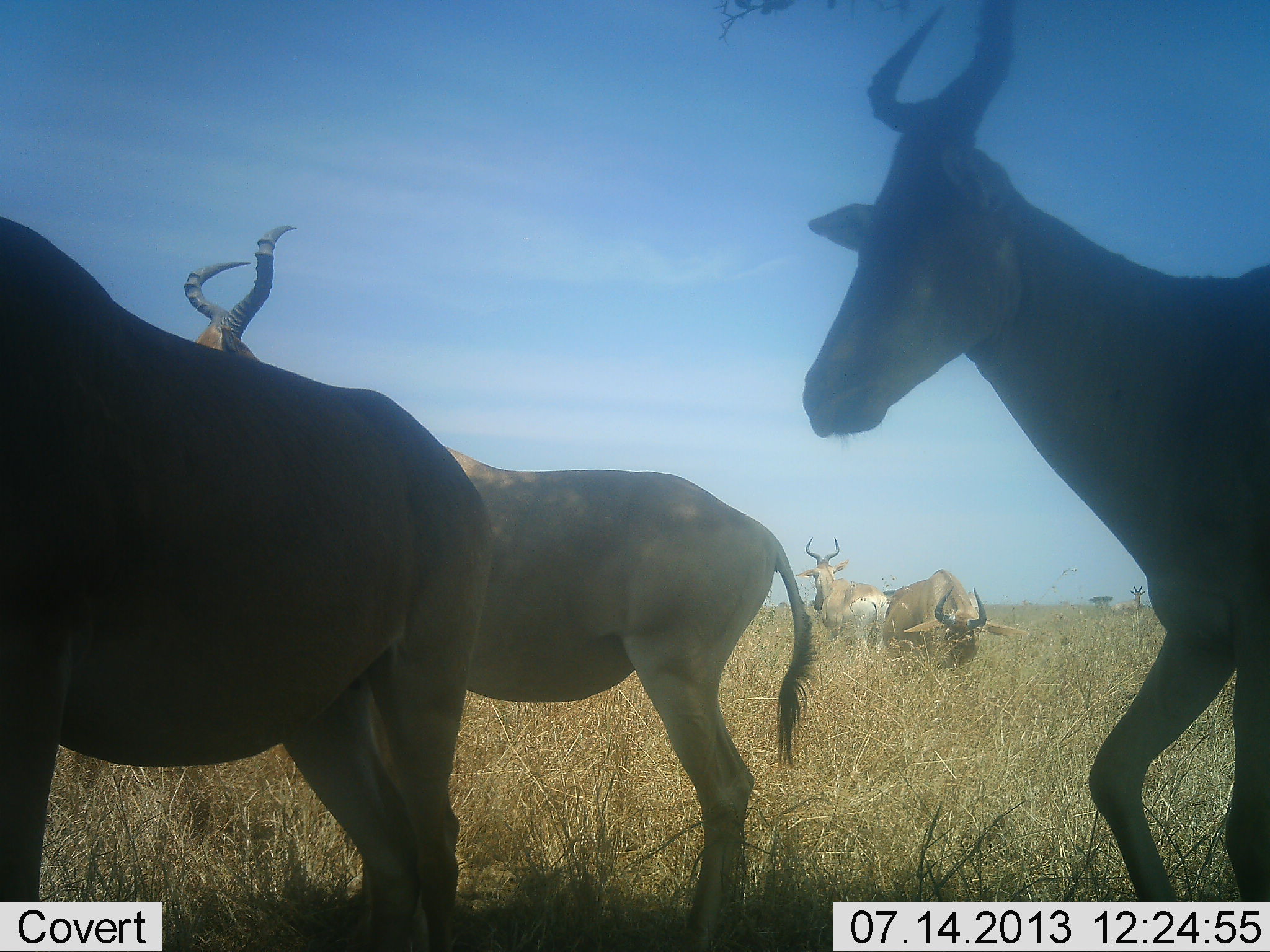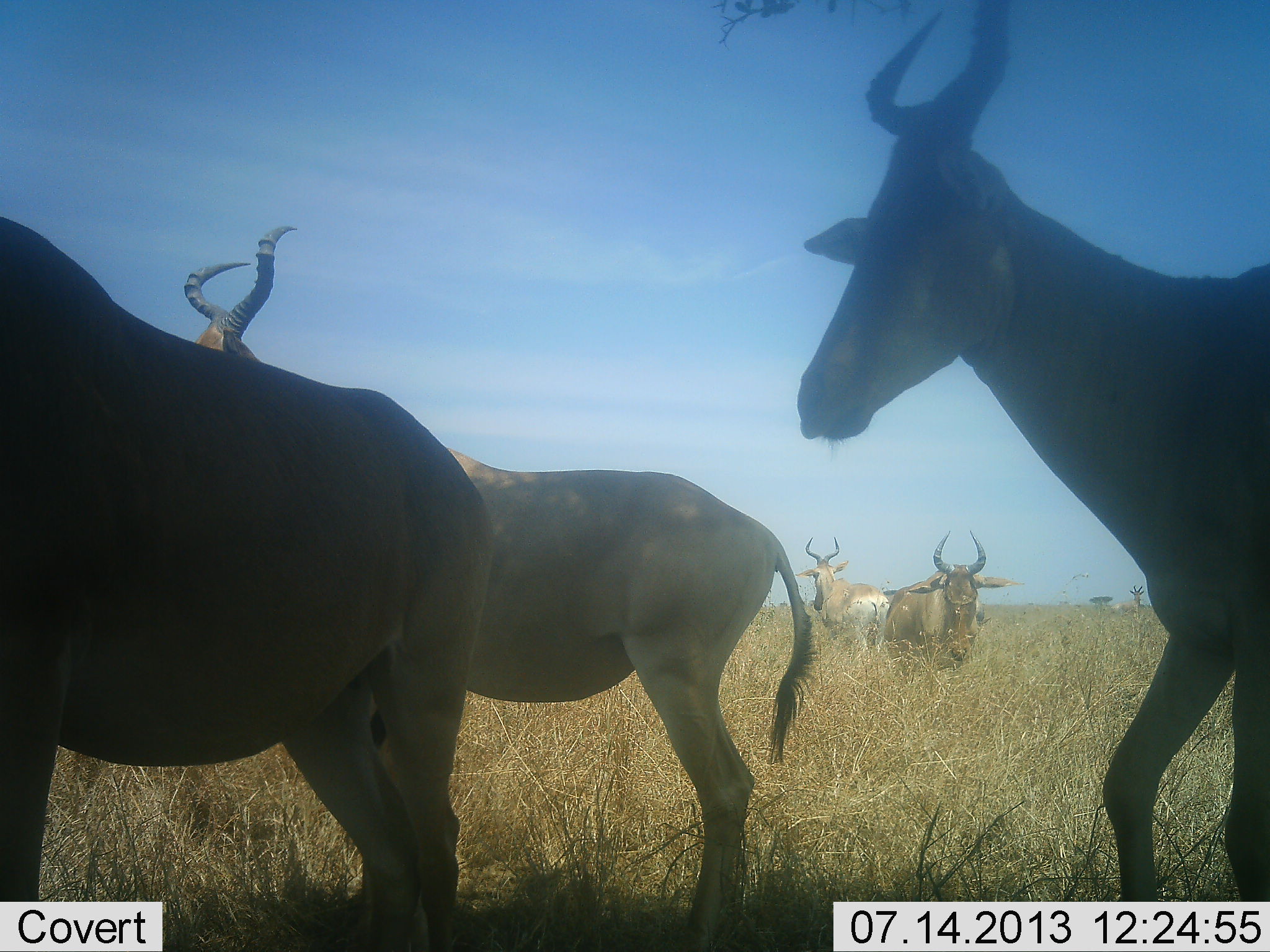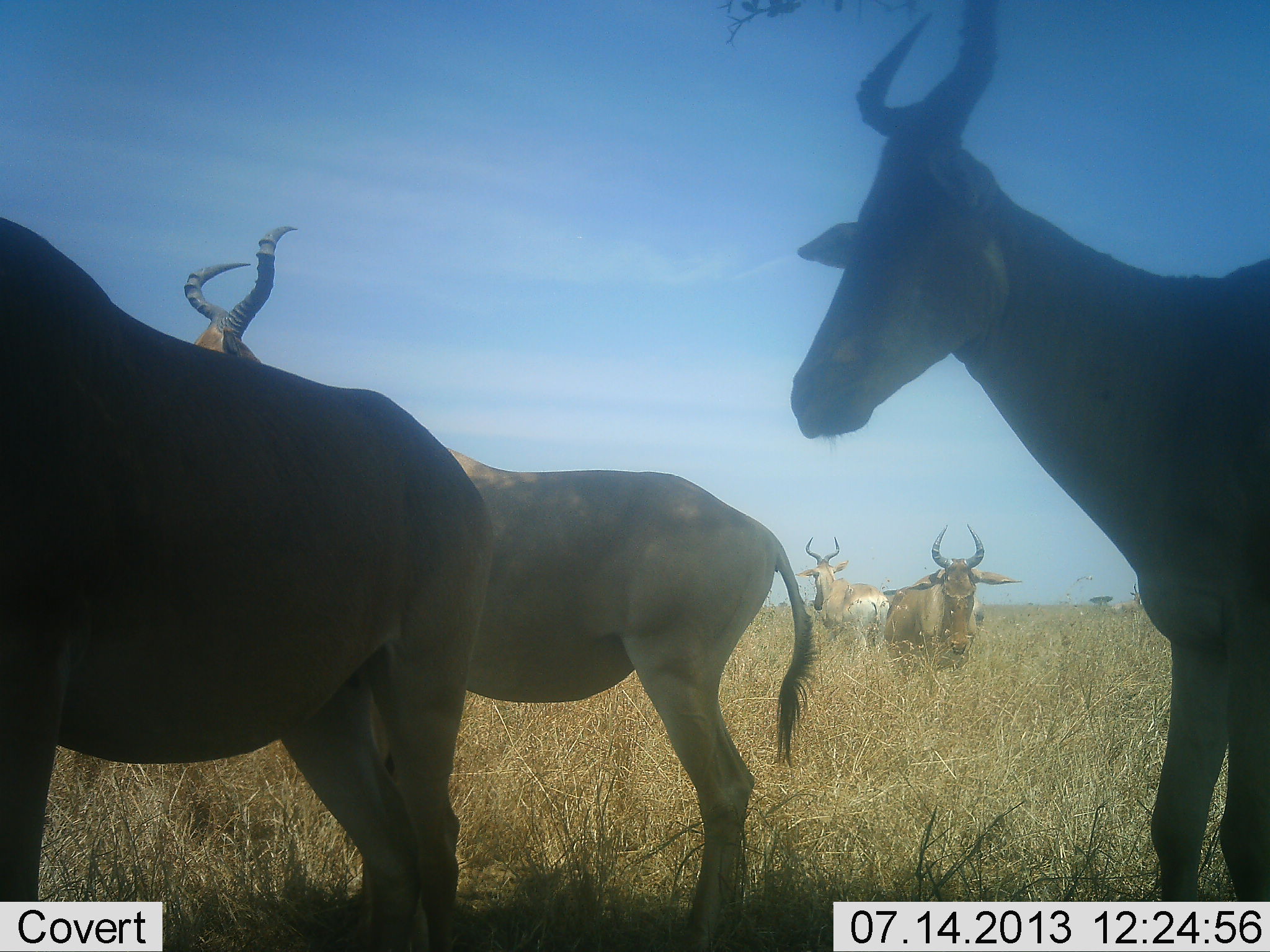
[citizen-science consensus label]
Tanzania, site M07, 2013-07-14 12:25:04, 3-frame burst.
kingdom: Animalia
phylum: Chordata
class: Mammalia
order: Artiodactyla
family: Bovidae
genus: Alcelaphus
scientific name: Alcelaphus buselaphus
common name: hartebeest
Hartebeest (Alcelaphus buselaphus), count 5. Behavior (volunteer vote fractions): standing 80%, resting 10%, moving 20%, interacting 0%. Young present (vote fraction): 0%. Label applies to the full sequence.